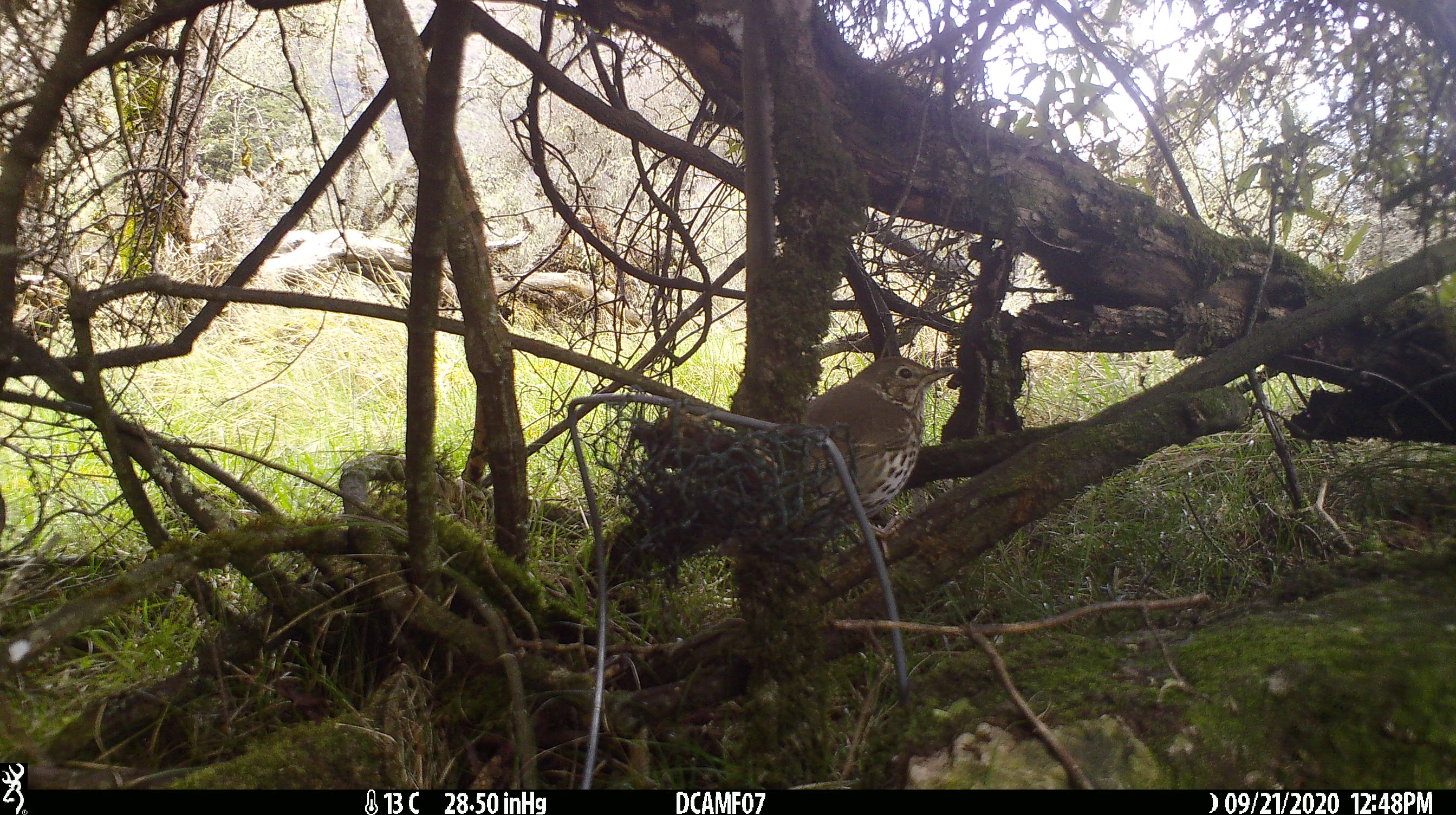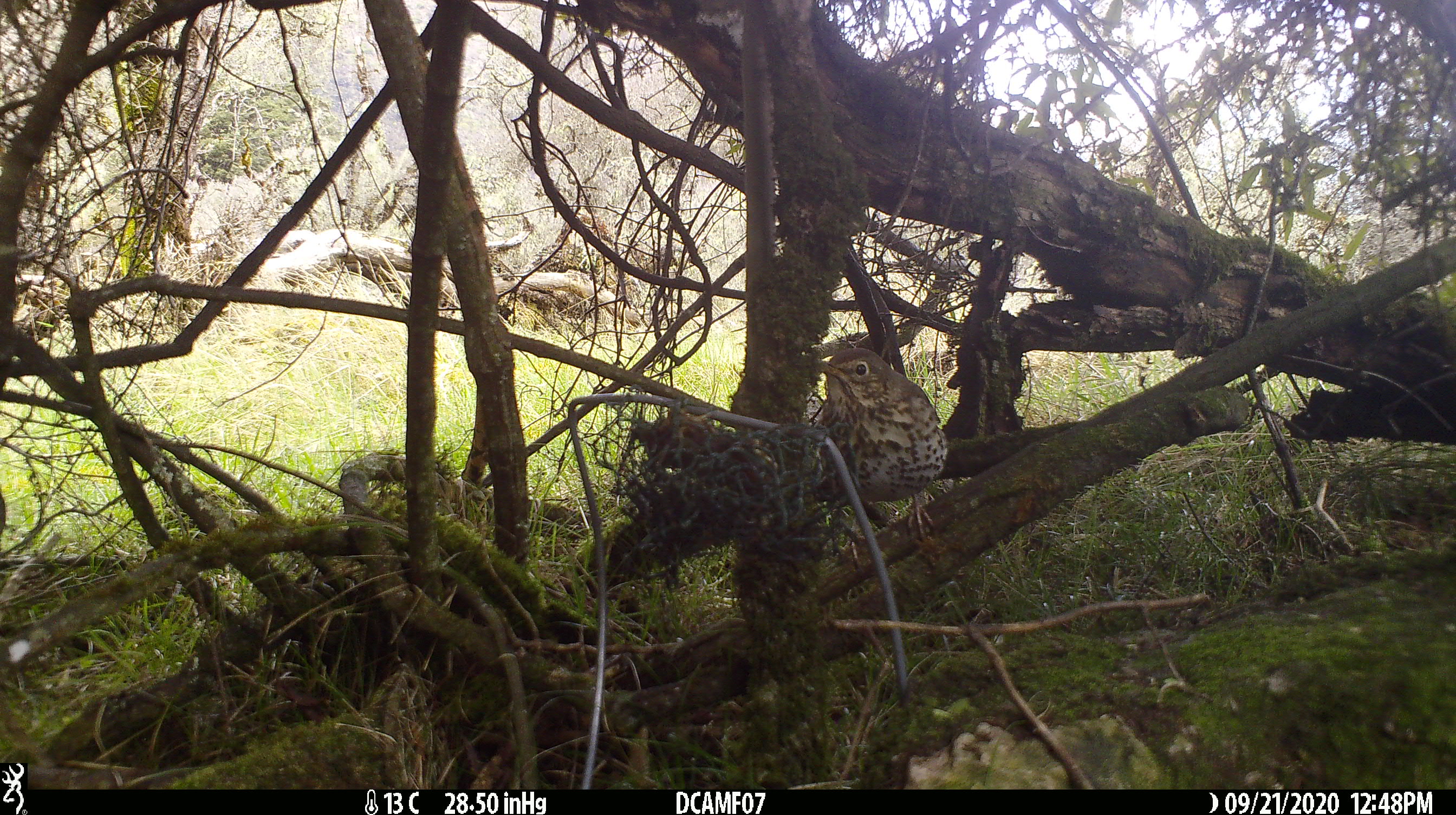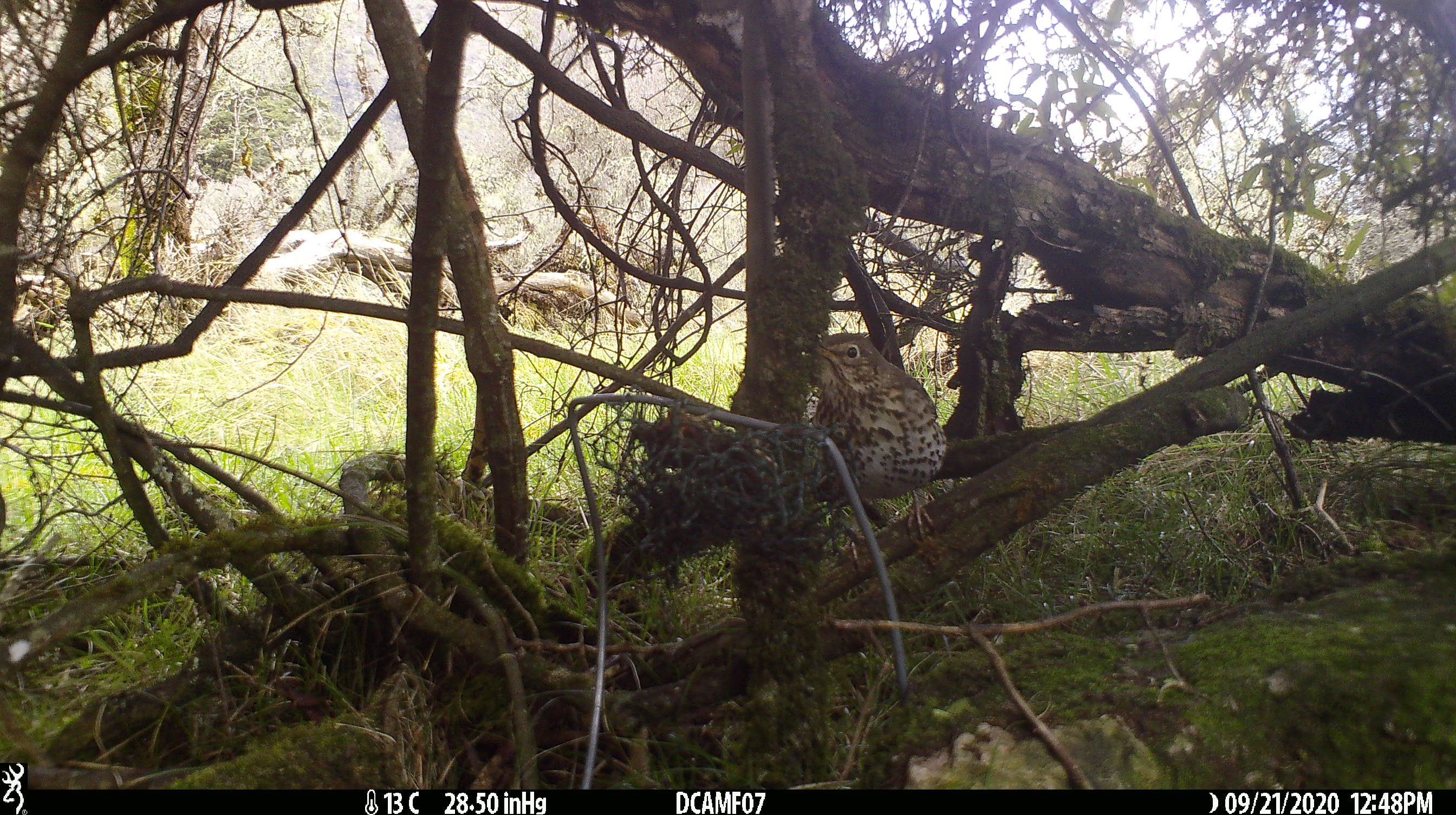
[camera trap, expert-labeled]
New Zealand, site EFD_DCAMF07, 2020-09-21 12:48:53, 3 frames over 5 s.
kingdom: Animalia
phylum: Chordata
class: Aves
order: Passeriformes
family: Turdidae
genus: Turdus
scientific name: Turdus philomelos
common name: song thrush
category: thrush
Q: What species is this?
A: Thrush (song thrush) (Turdus philomelos).